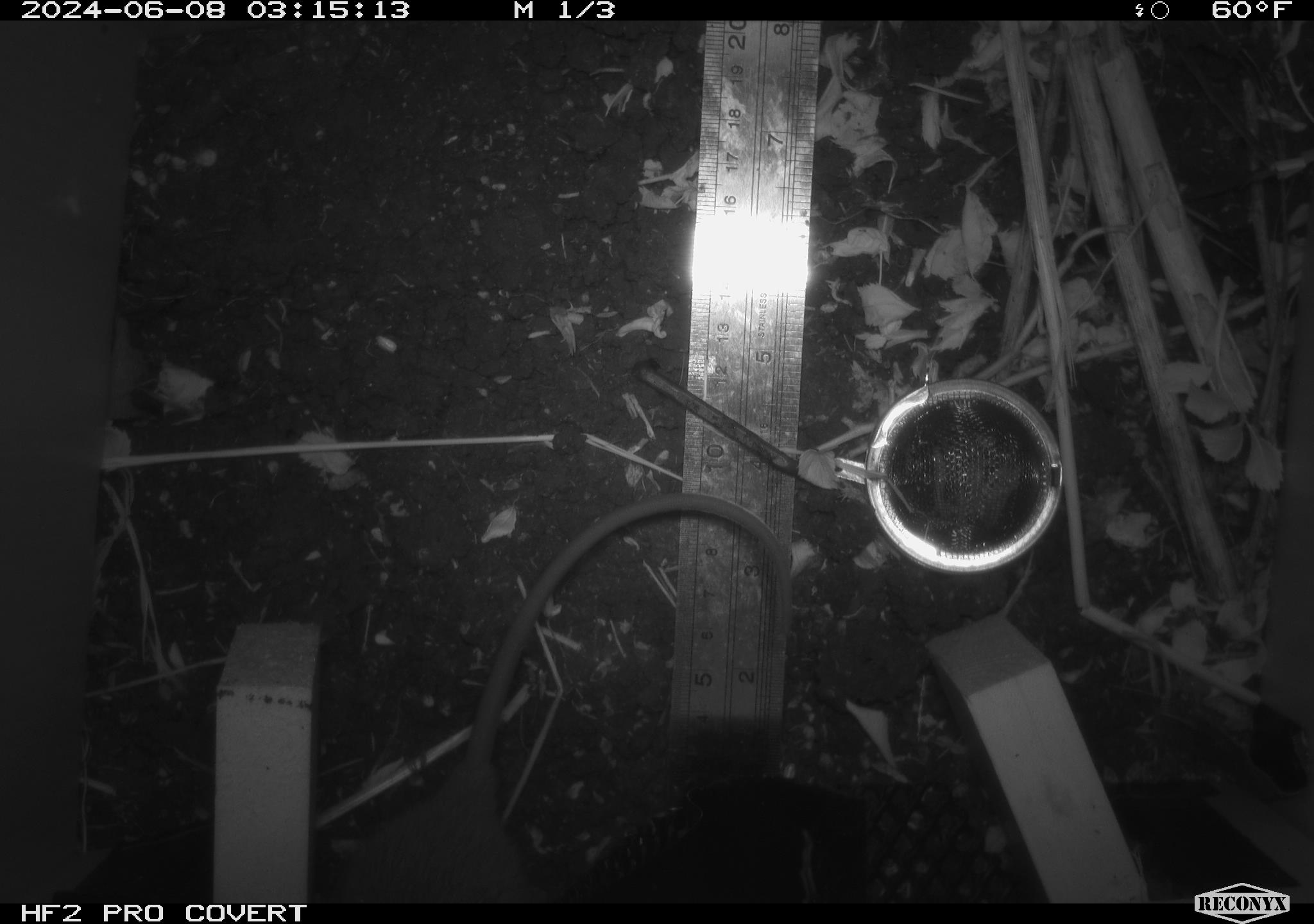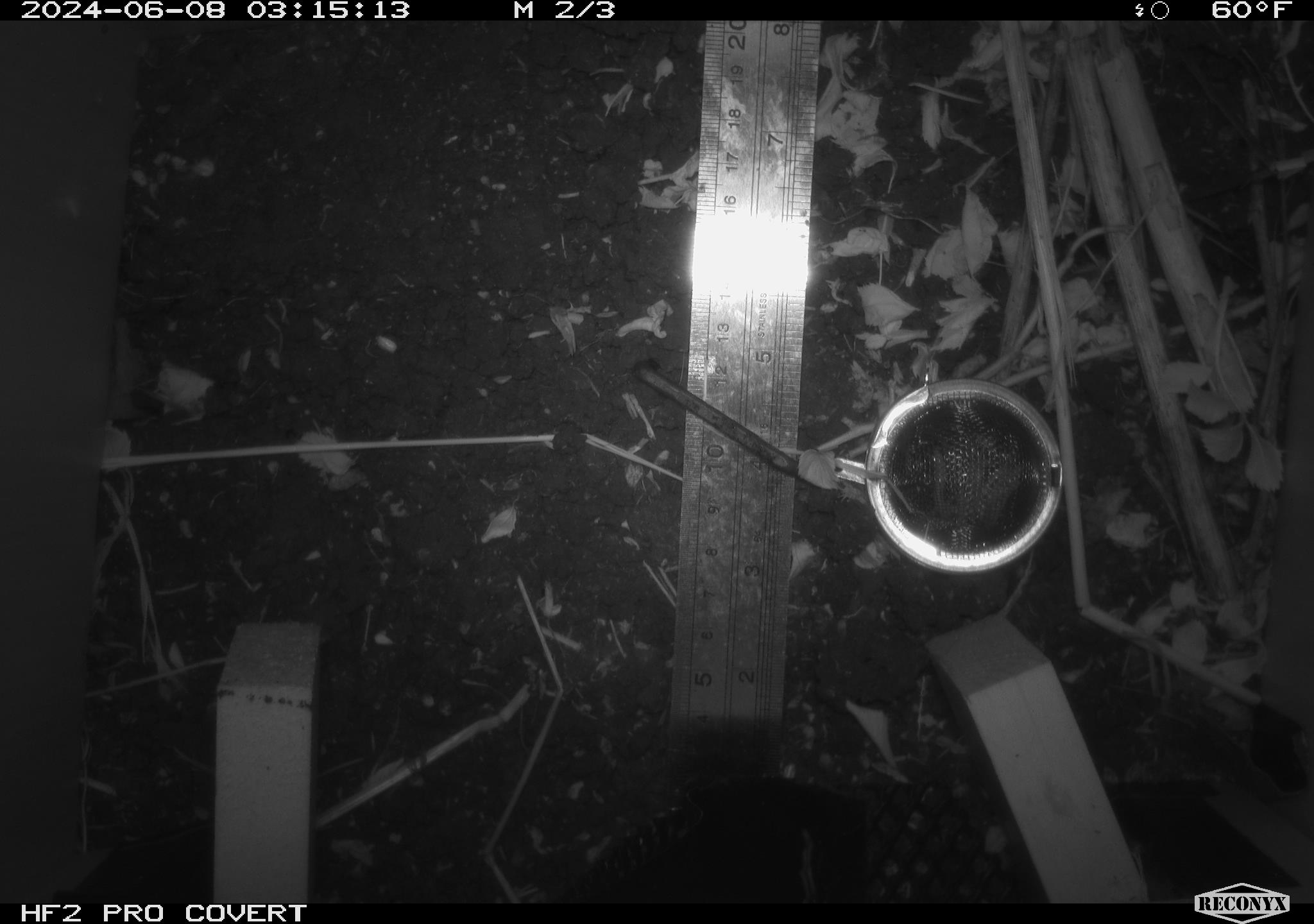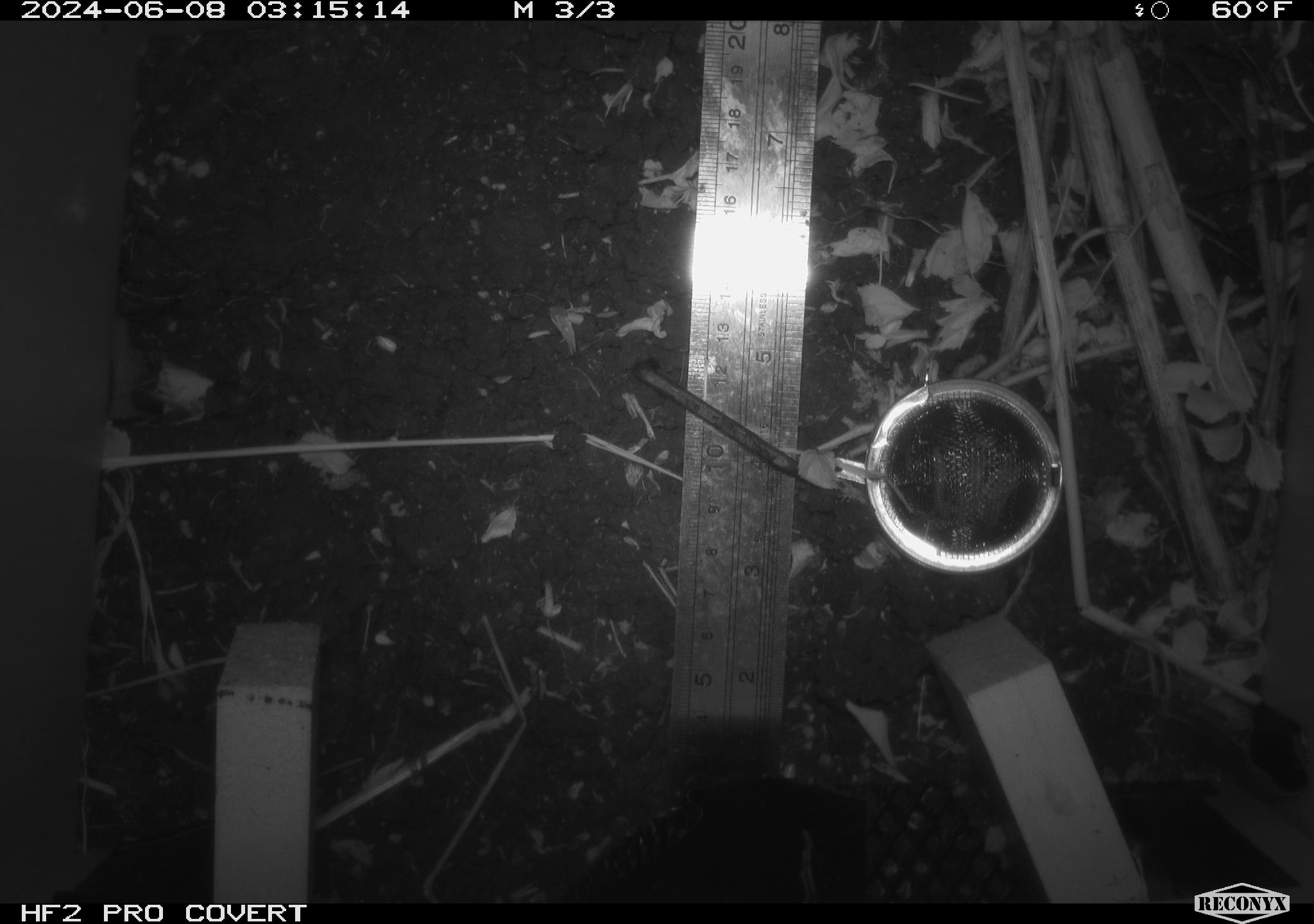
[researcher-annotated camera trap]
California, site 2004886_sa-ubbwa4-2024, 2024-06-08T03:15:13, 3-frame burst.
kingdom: Animalia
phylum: Chordata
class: Mammalia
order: Rodentia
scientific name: Rodentia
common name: woodrat or rat or mouse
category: woodrat or rat or mouse species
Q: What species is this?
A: Woodrat or rat or mouse species (woodrat or rat or mouse) (Rodentia).